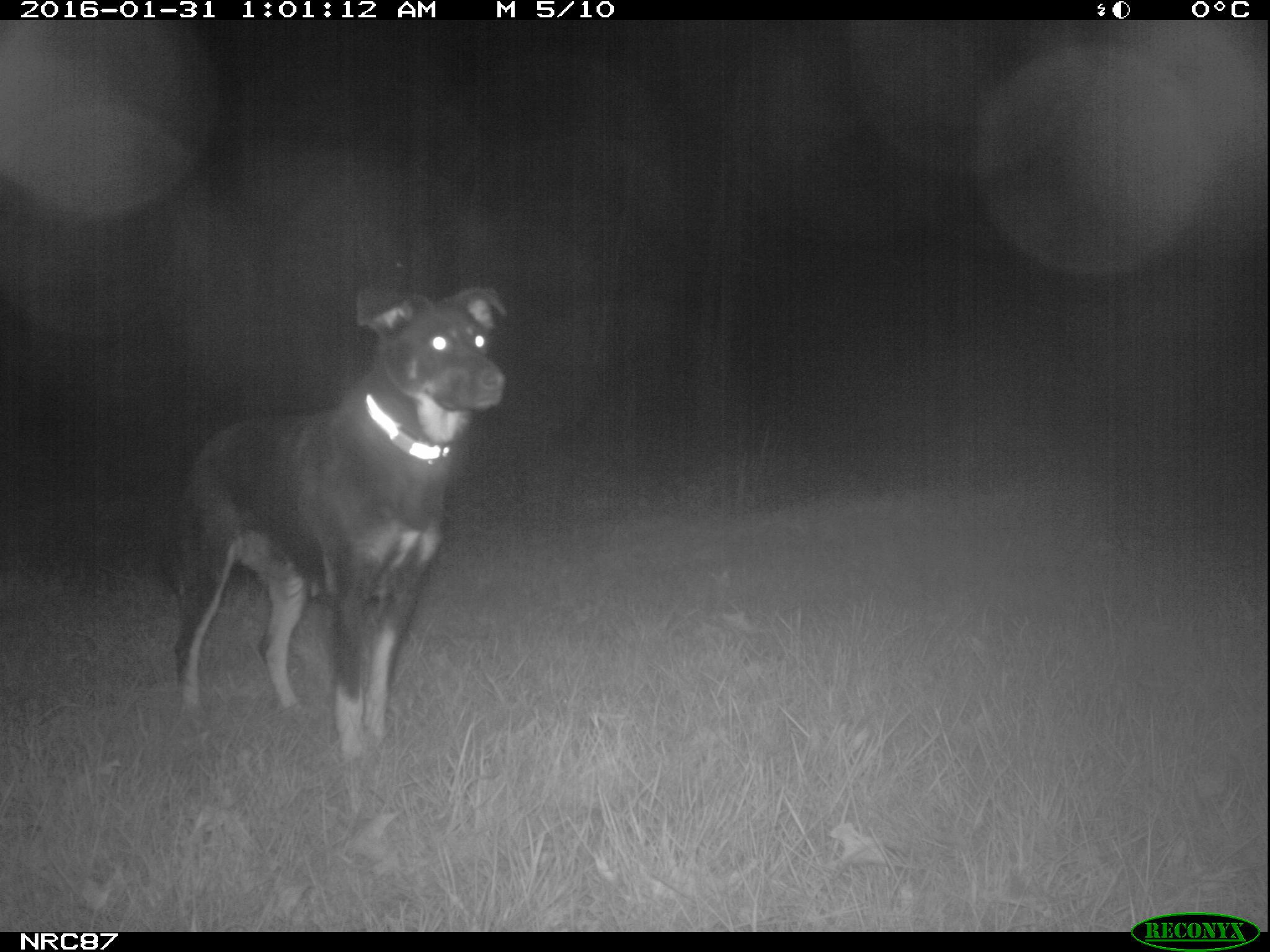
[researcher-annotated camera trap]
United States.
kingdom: Animalia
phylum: Chordata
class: Mammalia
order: Carnivora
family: Canidae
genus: Canis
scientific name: Canis familiaris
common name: domestic dog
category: Dog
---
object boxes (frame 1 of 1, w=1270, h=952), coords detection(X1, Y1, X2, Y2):
Dog: detection(154, 266, 529, 759)